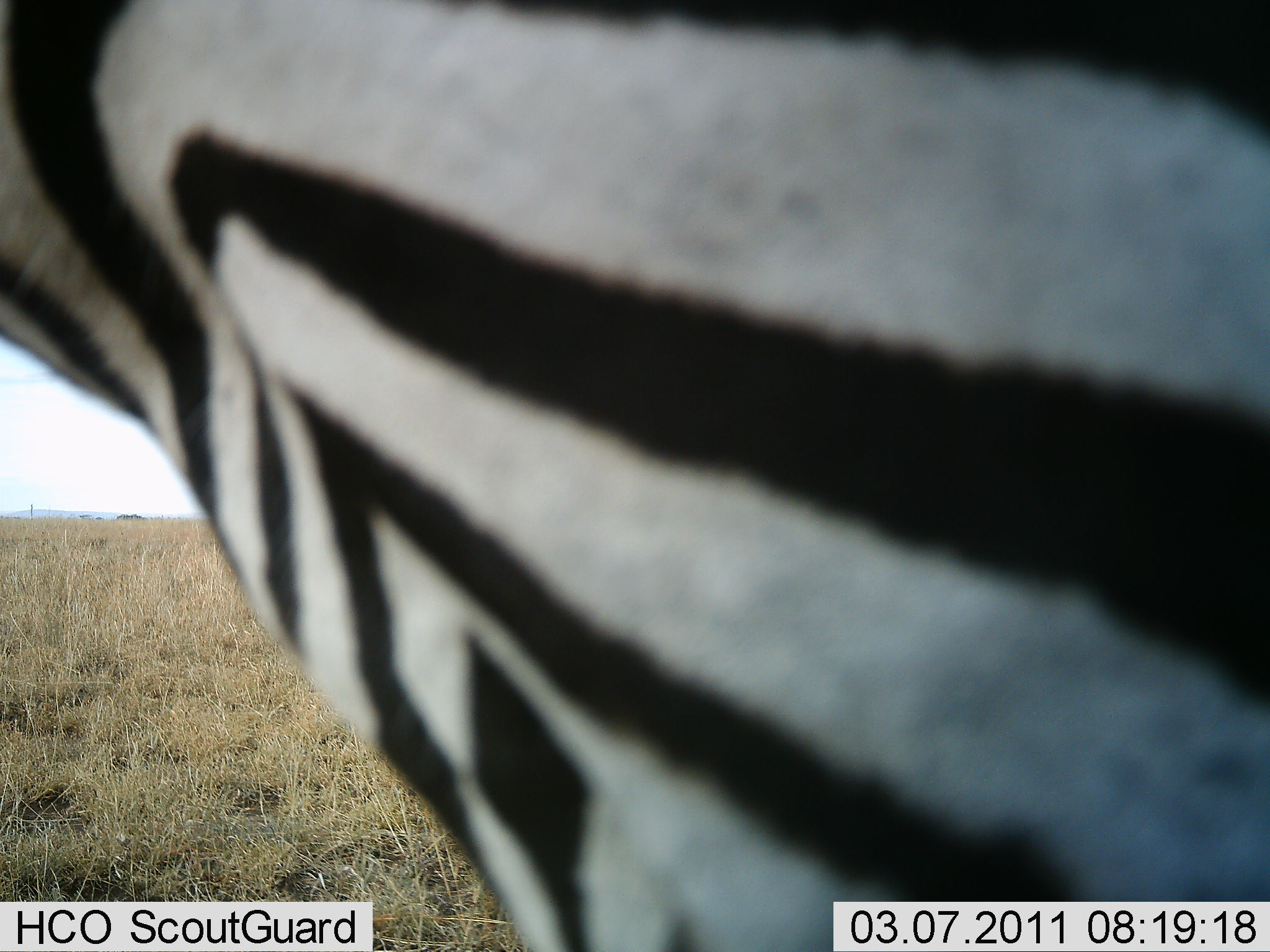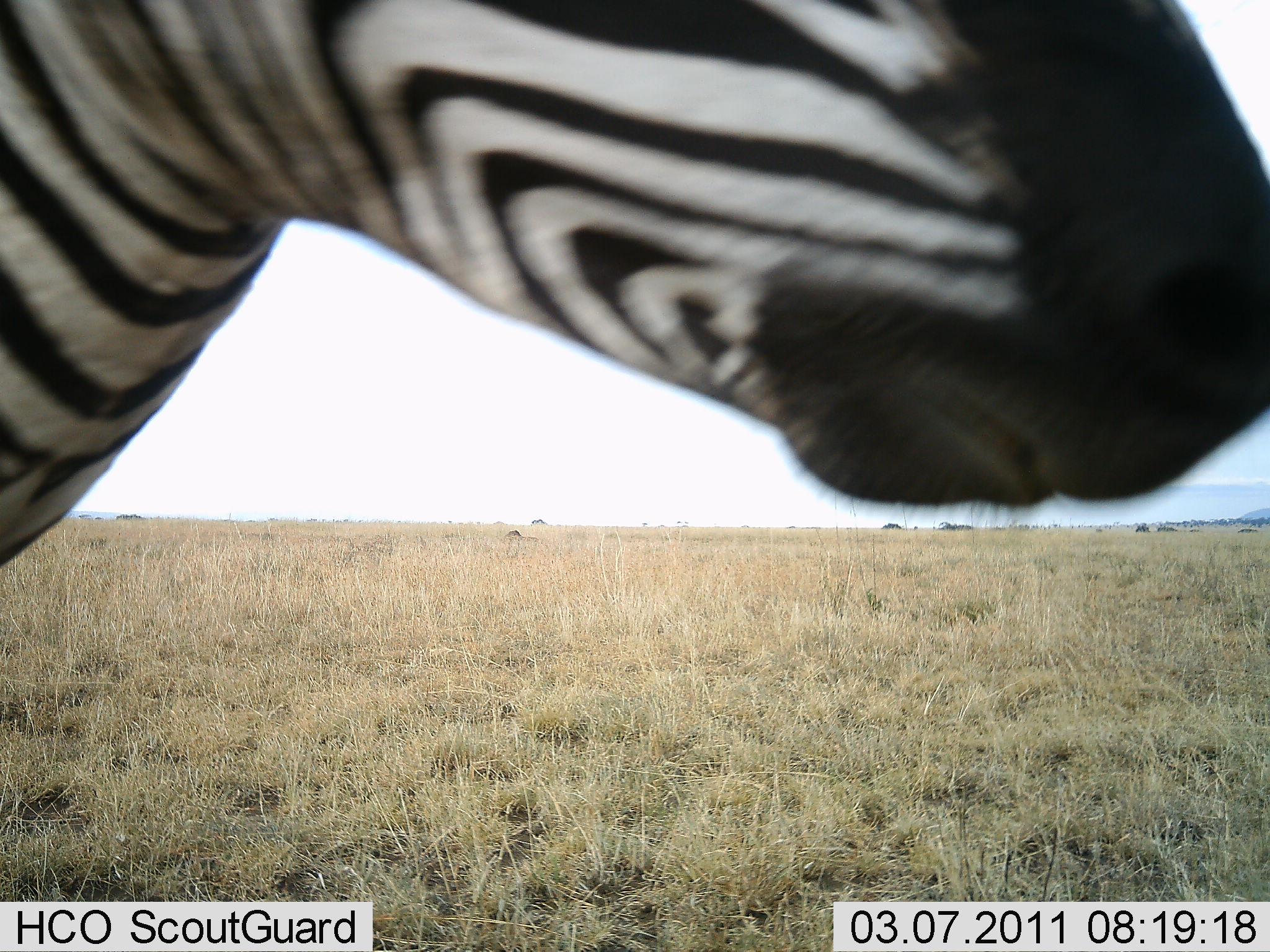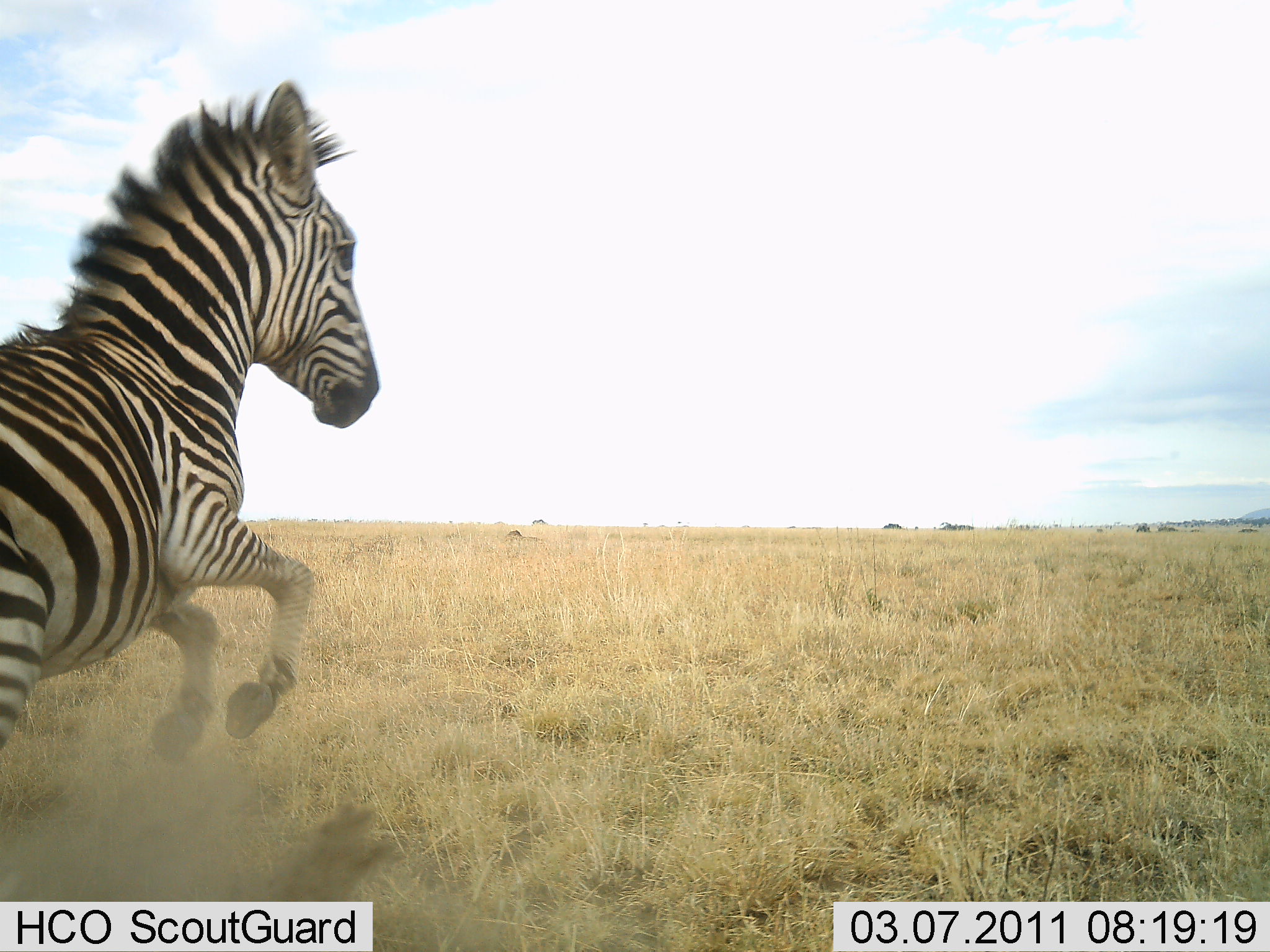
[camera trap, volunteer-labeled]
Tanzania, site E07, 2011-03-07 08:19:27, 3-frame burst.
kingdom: Animalia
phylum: Chordata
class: Mammalia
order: Perissodactyla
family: Equidae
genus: Equus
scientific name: Equus quagga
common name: plains zebra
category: zebra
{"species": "zebra (plains zebra) (Equus quagga)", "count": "1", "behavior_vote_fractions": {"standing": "0%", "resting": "0%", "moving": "100%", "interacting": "8%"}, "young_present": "0%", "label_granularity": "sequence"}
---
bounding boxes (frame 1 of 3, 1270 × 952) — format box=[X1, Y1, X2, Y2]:
animal: box=[0, 0, 1268, 950]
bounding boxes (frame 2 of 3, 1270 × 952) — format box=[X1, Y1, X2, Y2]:
animal: box=[1, 0, 1269, 568]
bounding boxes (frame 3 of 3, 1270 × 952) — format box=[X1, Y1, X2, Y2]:
animal: box=[0, 79, 383, 763]